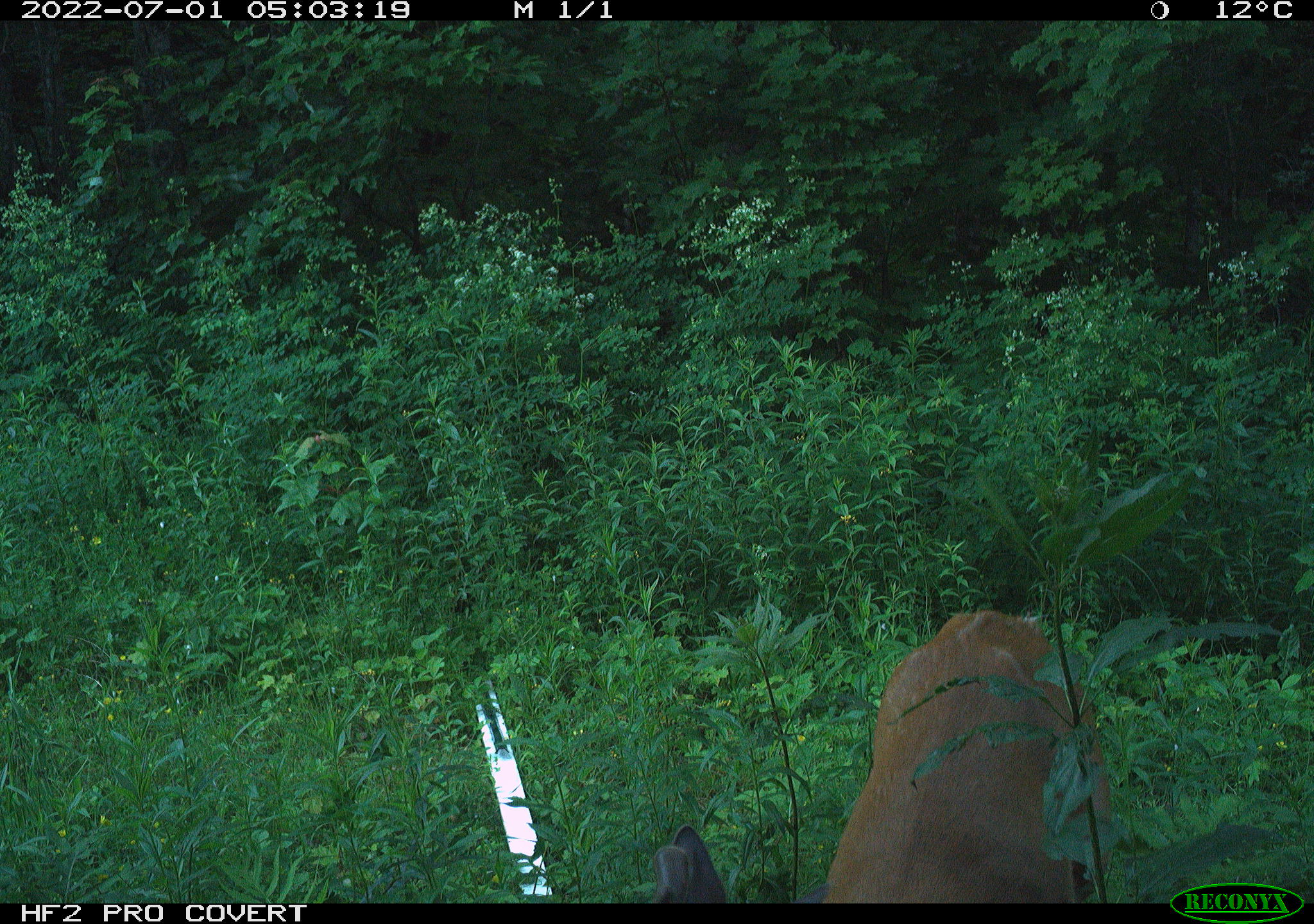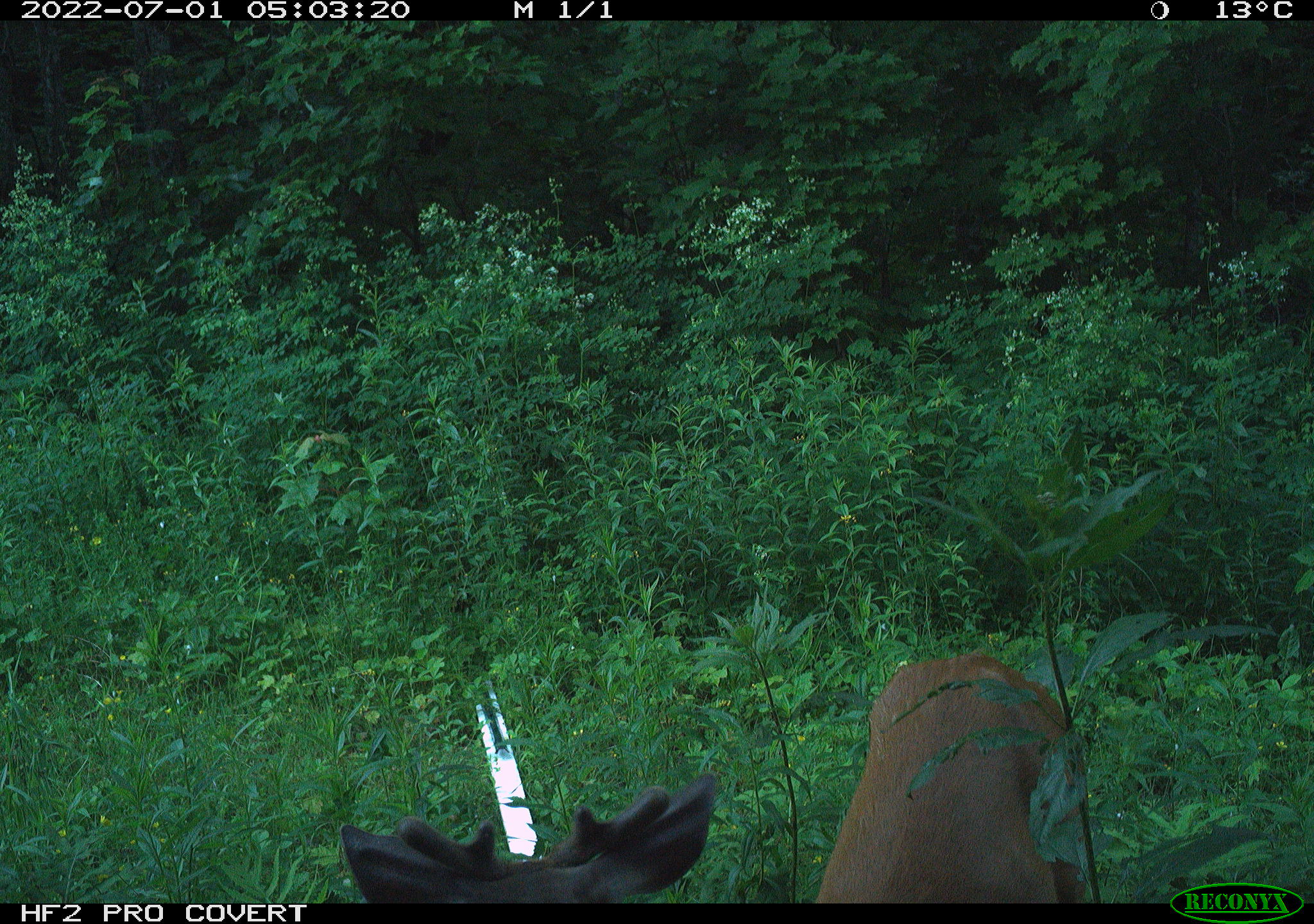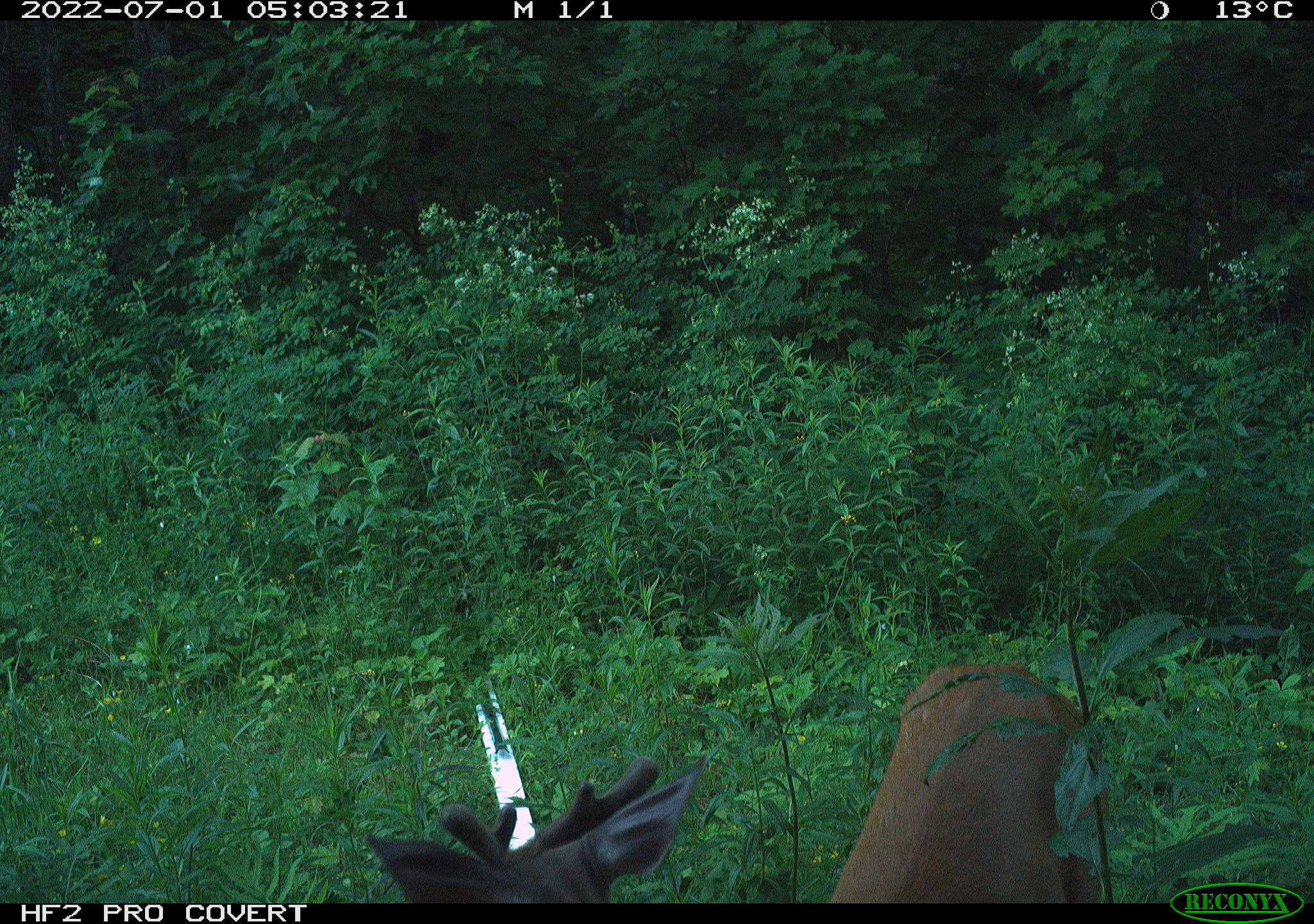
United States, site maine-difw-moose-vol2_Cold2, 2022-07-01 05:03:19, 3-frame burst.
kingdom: Animalia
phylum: Chordata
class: Mammalia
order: Artiodactyla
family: Cervidae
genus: Odocoileus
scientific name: Odocoileus virginianus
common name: white-tailed deer